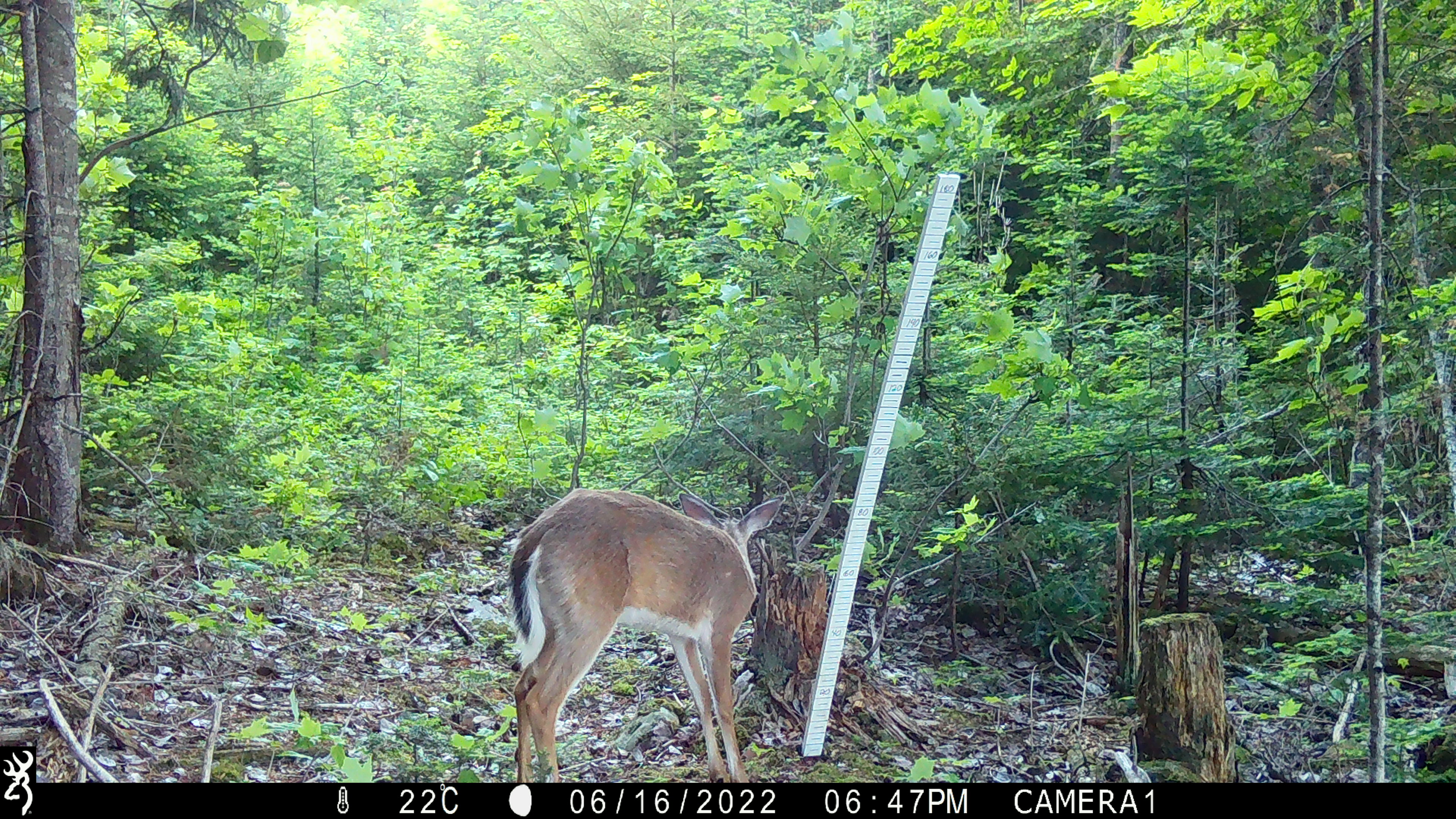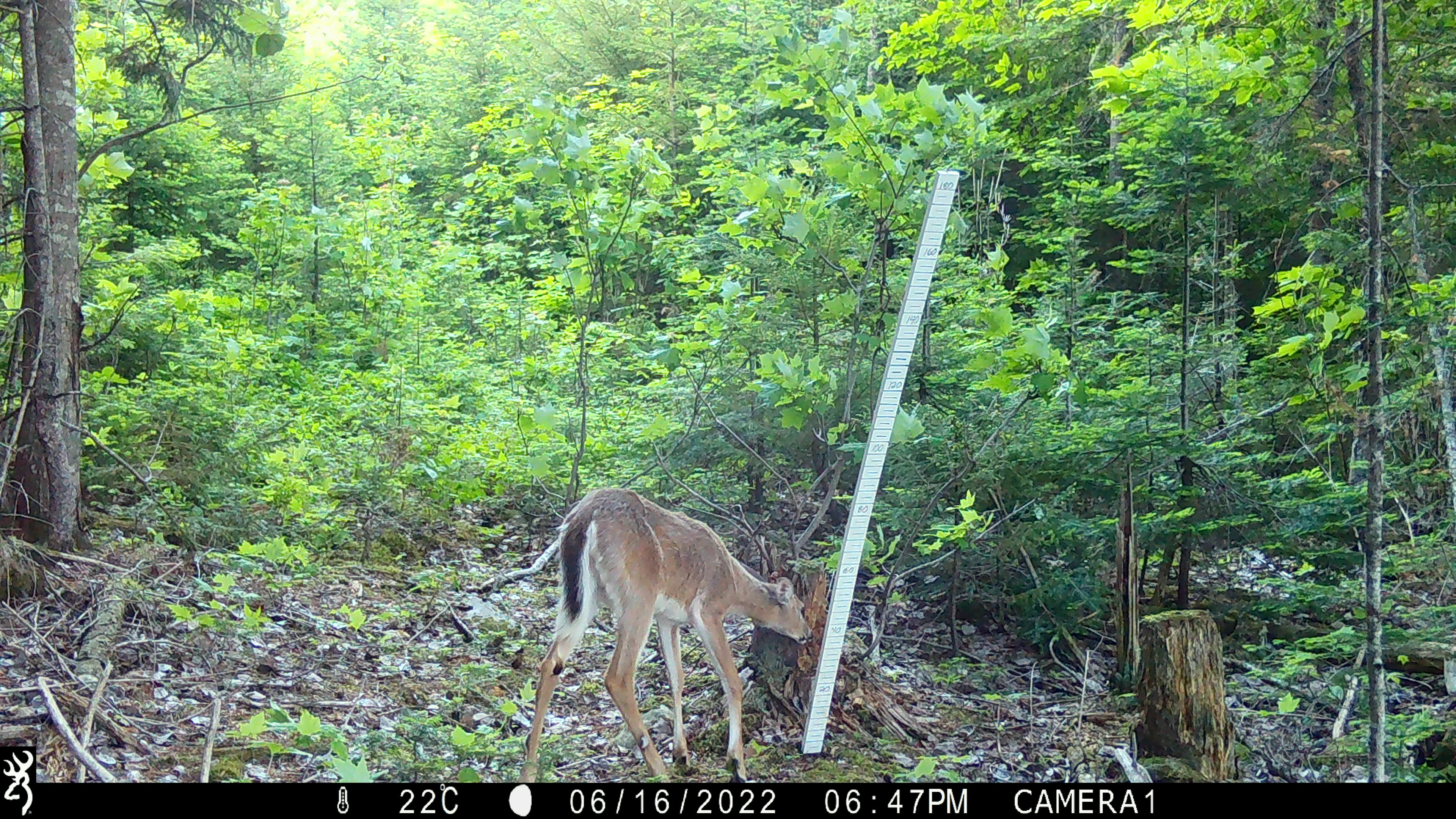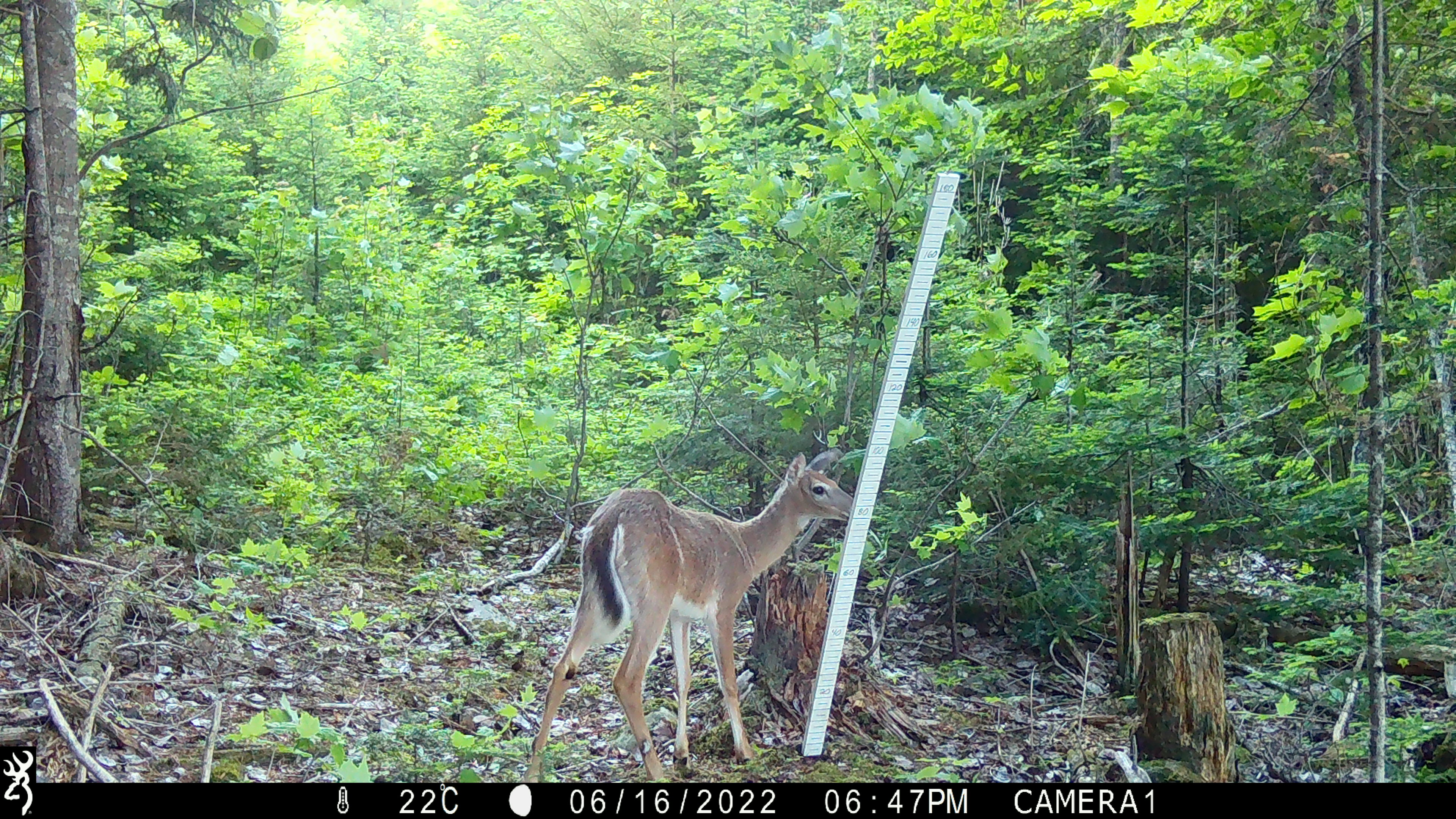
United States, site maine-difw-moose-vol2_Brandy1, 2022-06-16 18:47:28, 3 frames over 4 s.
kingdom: Animalia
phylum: Chordata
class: Mammalia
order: Artiodactyla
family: Cervidae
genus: Odocoileus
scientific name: Odocoileus virginianus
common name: white-tailed deer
White-tailed deer (Odocoileus virginianus).